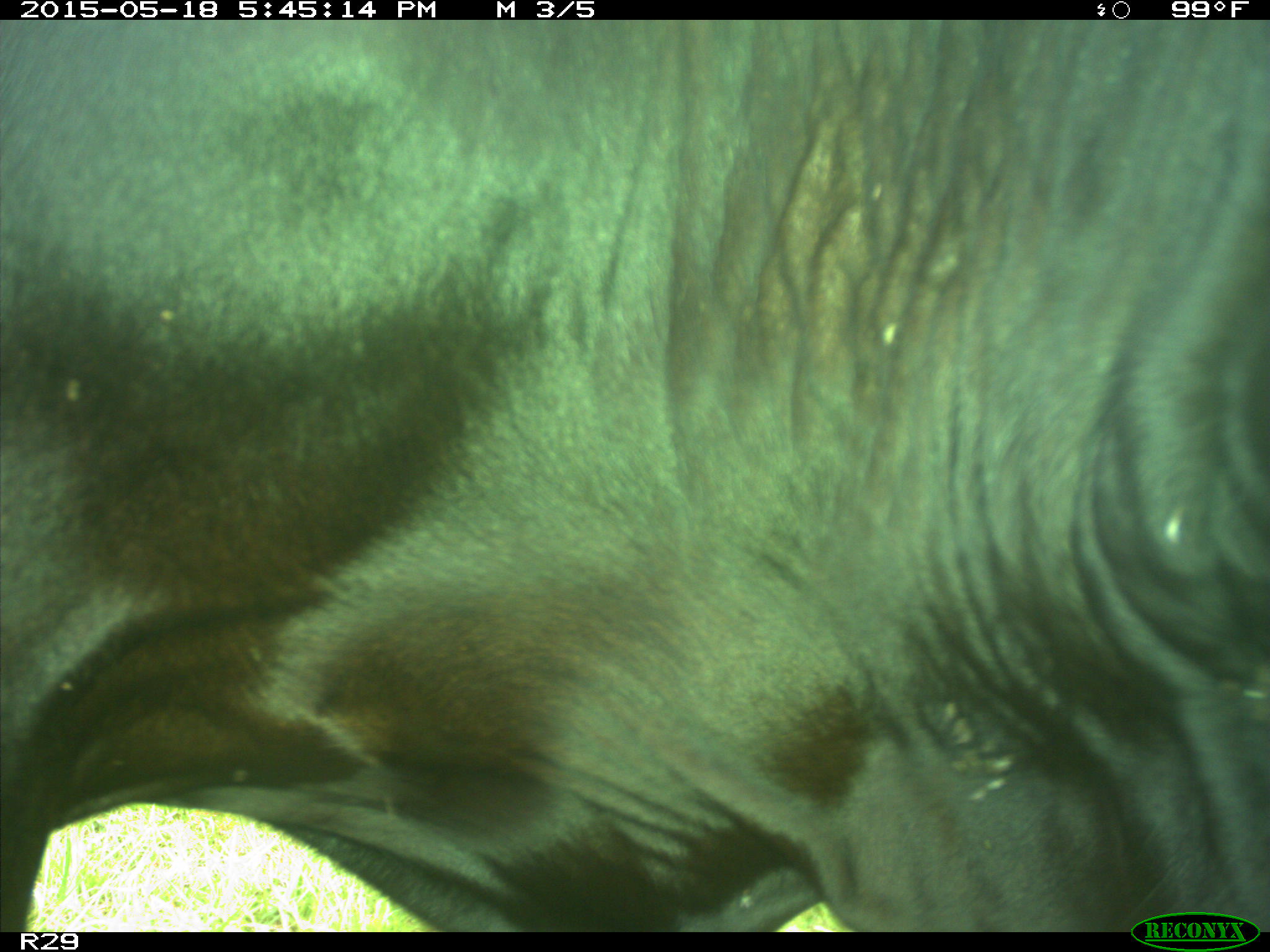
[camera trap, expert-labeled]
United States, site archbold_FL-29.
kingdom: Animalia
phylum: Chordata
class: Mammalia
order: Artiodactyla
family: Bovidae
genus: Bos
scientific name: Bos taurus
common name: domestic cow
Bos taurus (domestic cow).